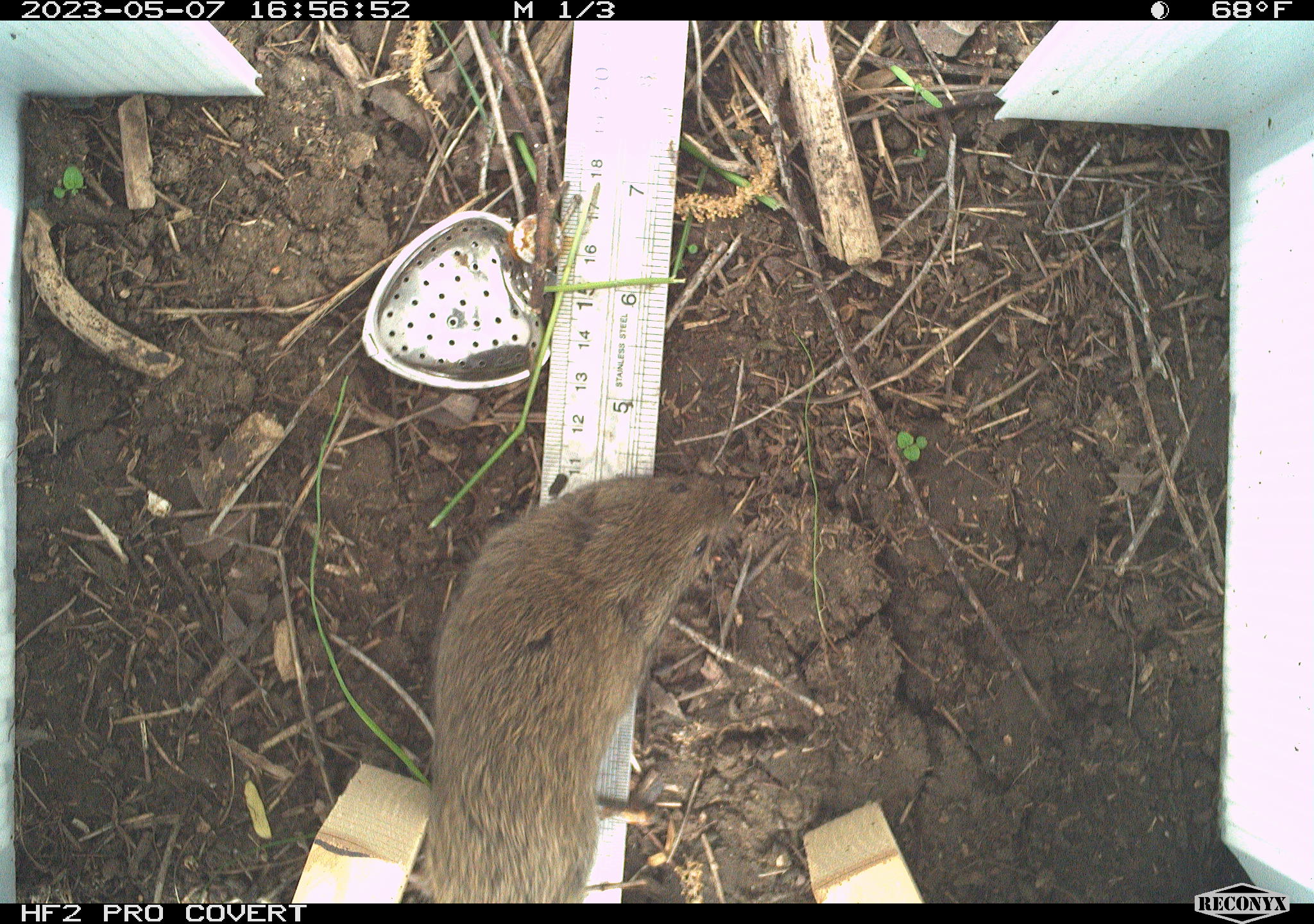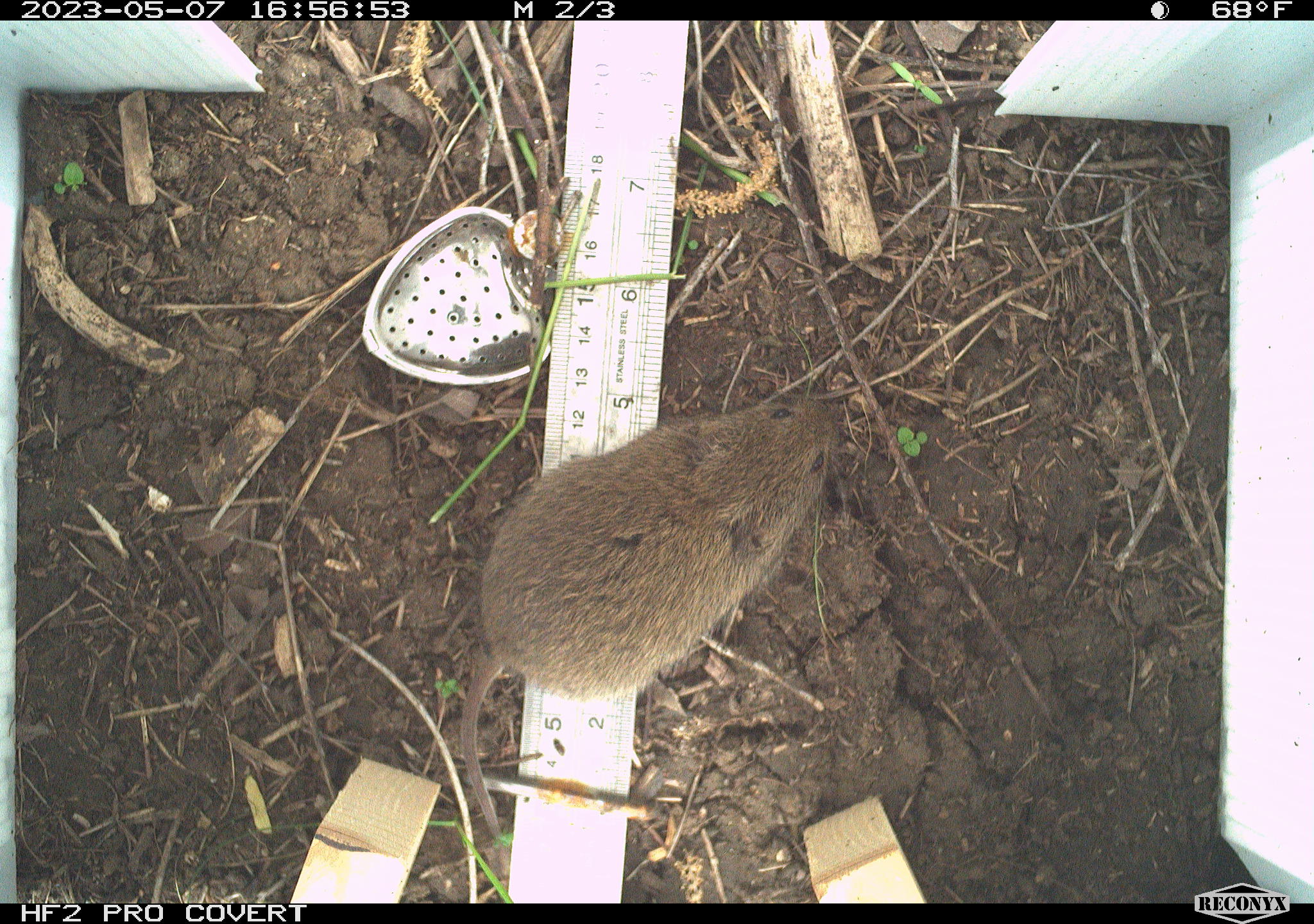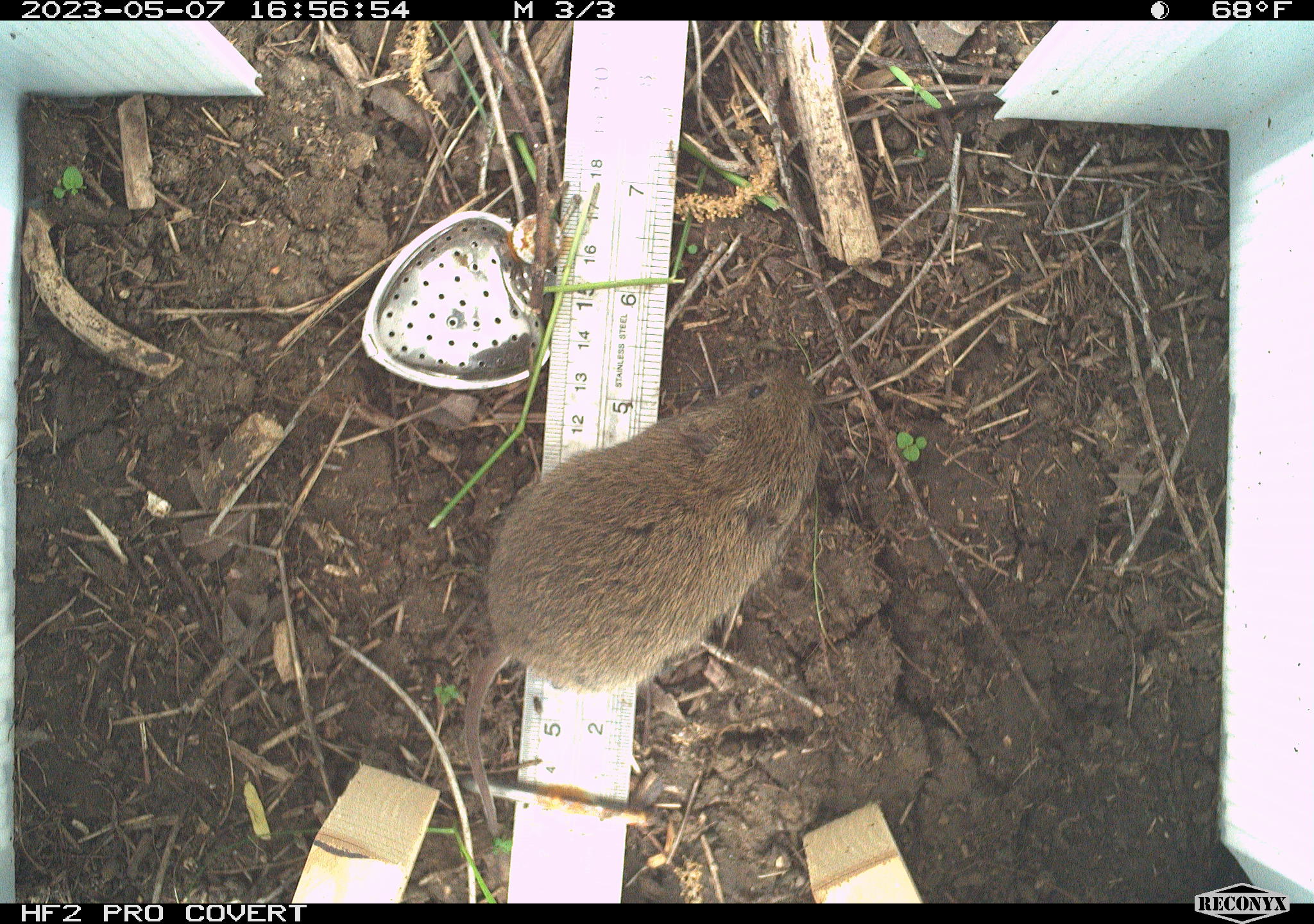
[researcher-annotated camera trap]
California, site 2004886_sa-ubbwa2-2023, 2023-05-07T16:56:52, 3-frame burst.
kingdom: Animalia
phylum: Chordata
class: Mammalia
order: Rodentia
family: Cricetidae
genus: Microtus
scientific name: Microtus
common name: meadow vole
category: microtus species